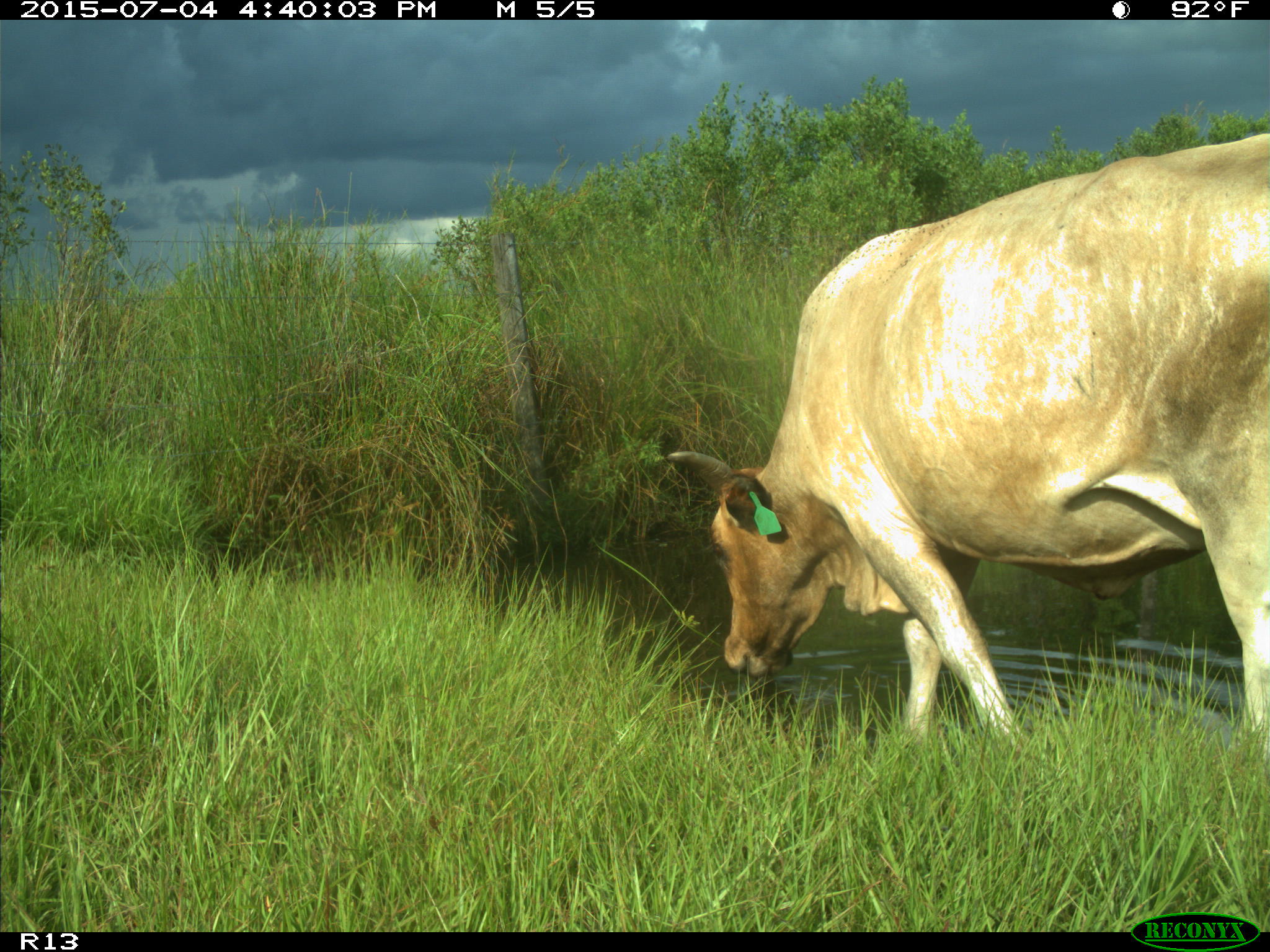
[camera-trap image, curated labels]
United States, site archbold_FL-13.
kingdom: Animalia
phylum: Chordata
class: Mammalia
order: Artiodactyla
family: Bovidae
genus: Bos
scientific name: Bos taurus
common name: domestic cow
Bos taurus (domestic cow).